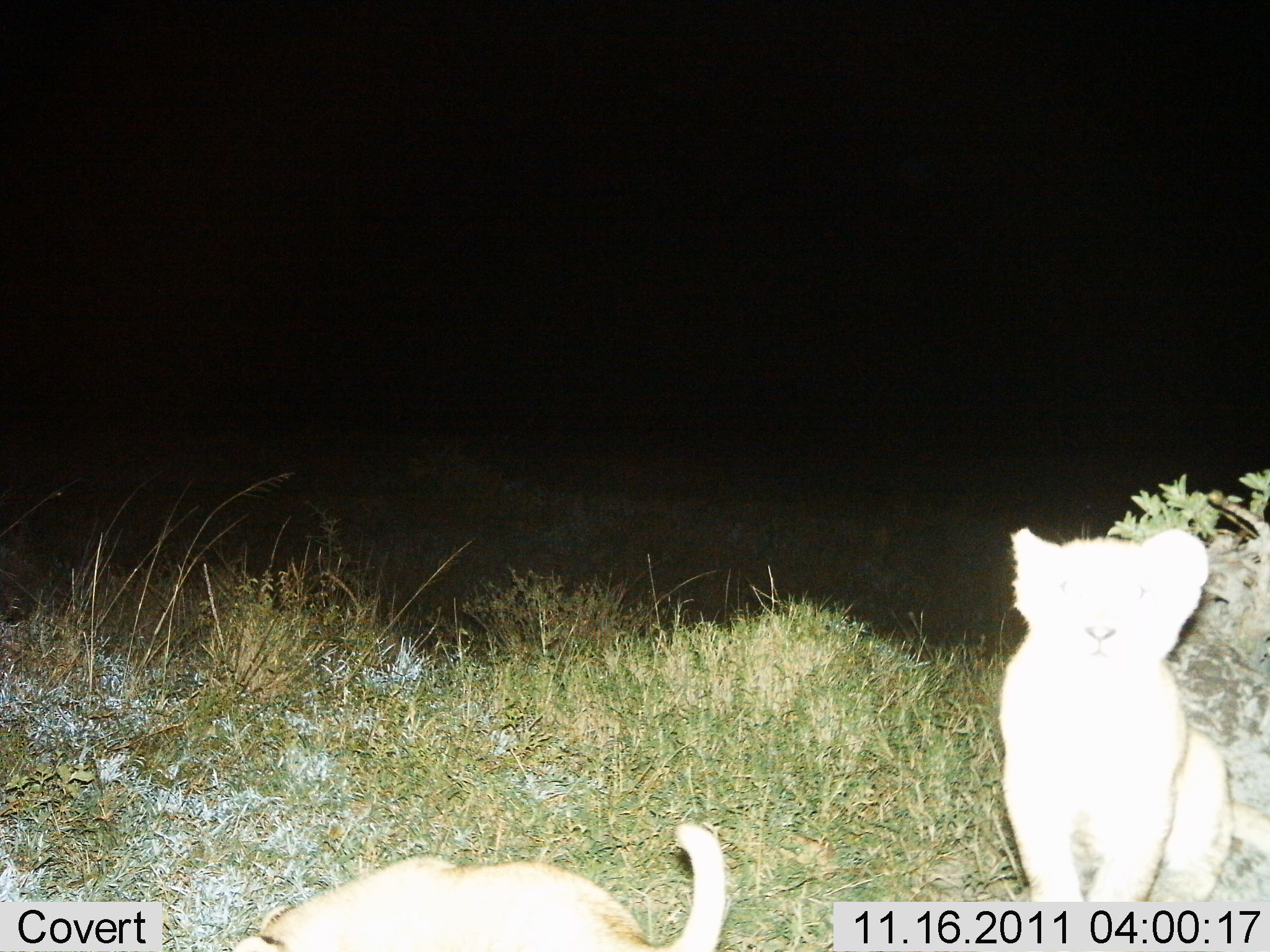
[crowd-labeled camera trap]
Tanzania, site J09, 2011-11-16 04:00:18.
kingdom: Animalia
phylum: Chordata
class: Mammalia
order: Carnivora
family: Felidae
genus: Panthera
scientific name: Panthera leo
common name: lion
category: lionfemale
Lionfemale (lion) (Panthera leo), count 2. Behavior (volunteer vote fractions): standing 46%, resting 69%, moving 0%, interacting 15%. Young present (vote fraction): 62%. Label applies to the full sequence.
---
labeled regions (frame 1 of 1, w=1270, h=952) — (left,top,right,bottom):
animal: (995,522,1238,948); (222,823,736,952)